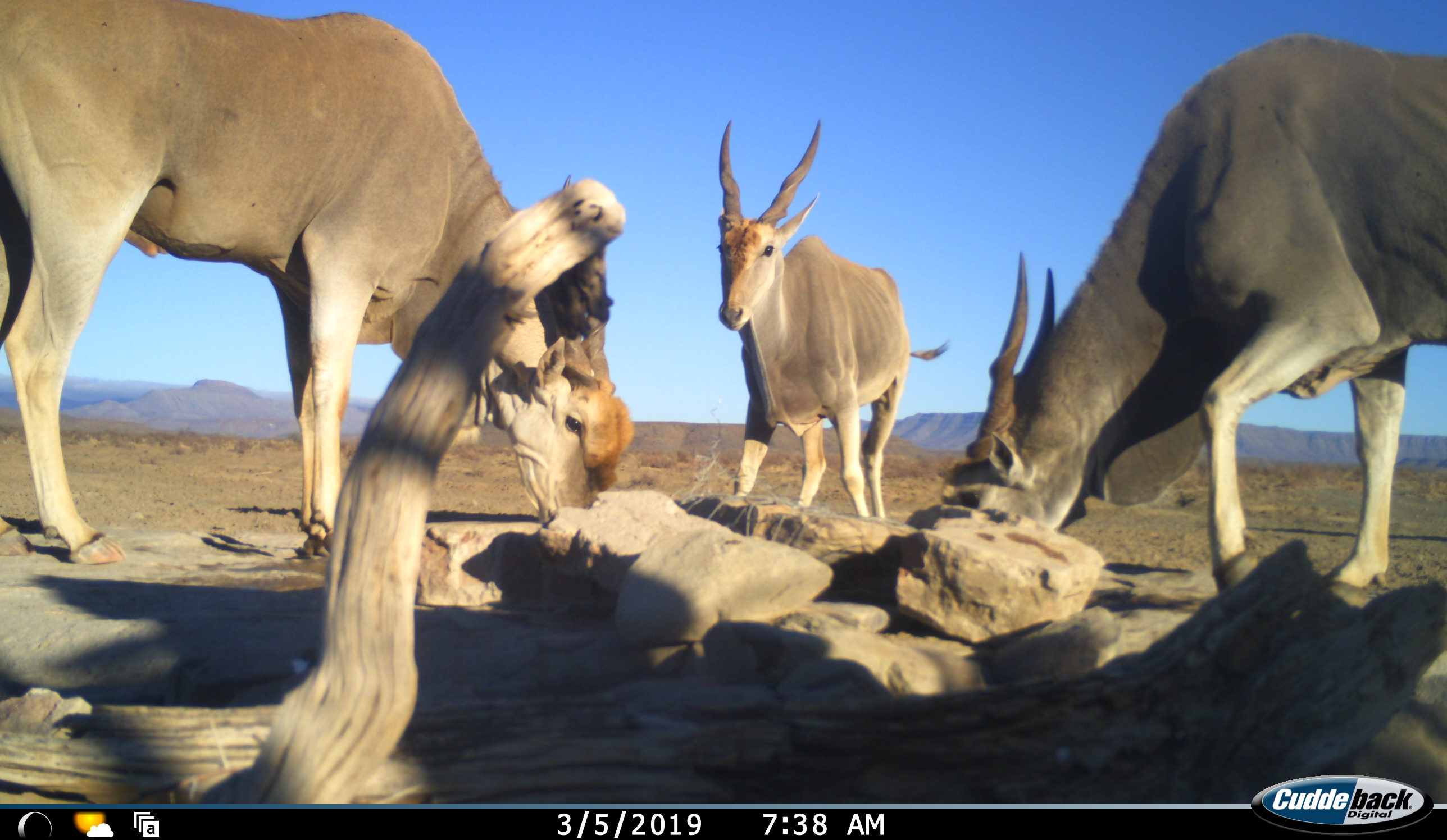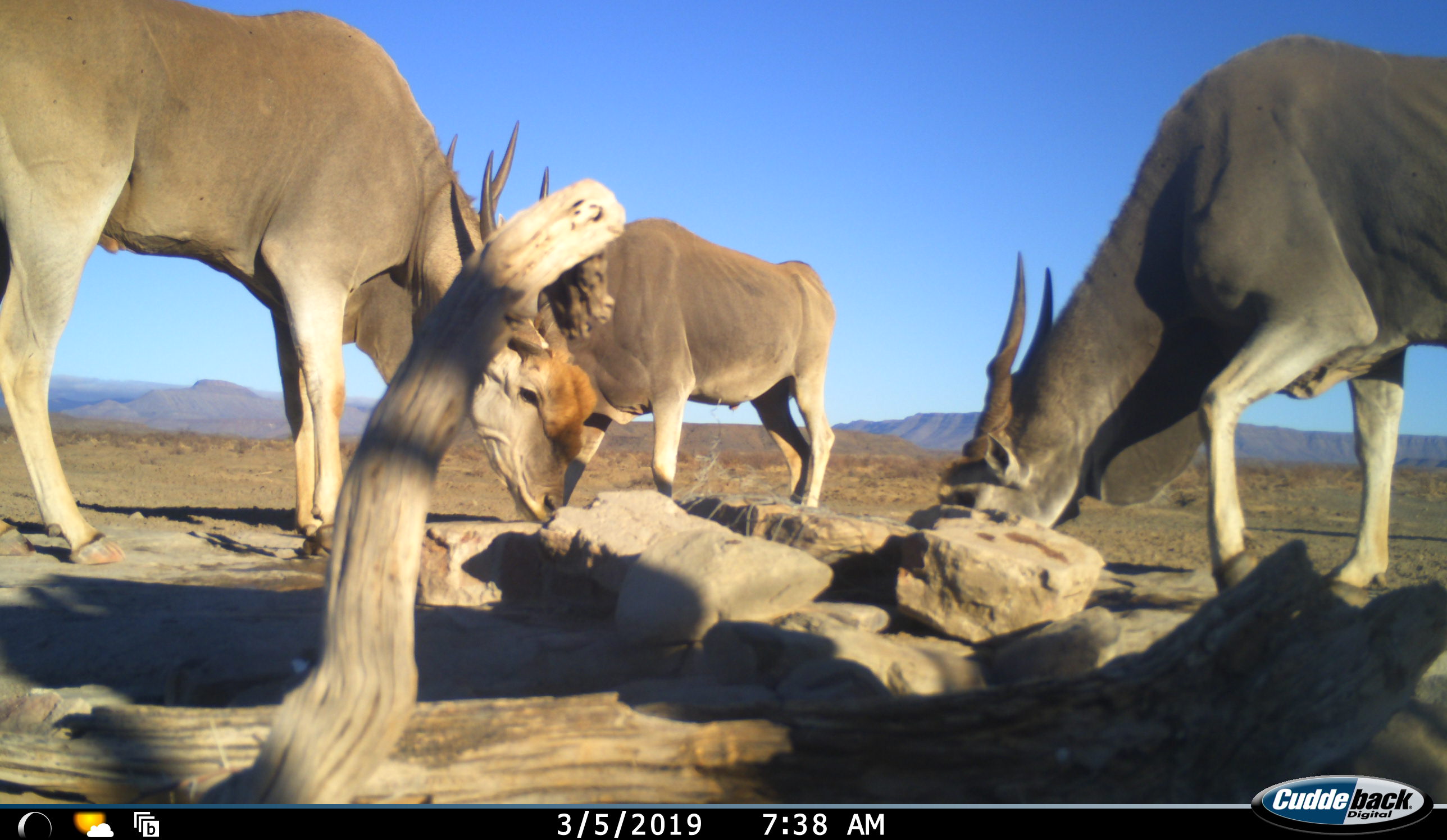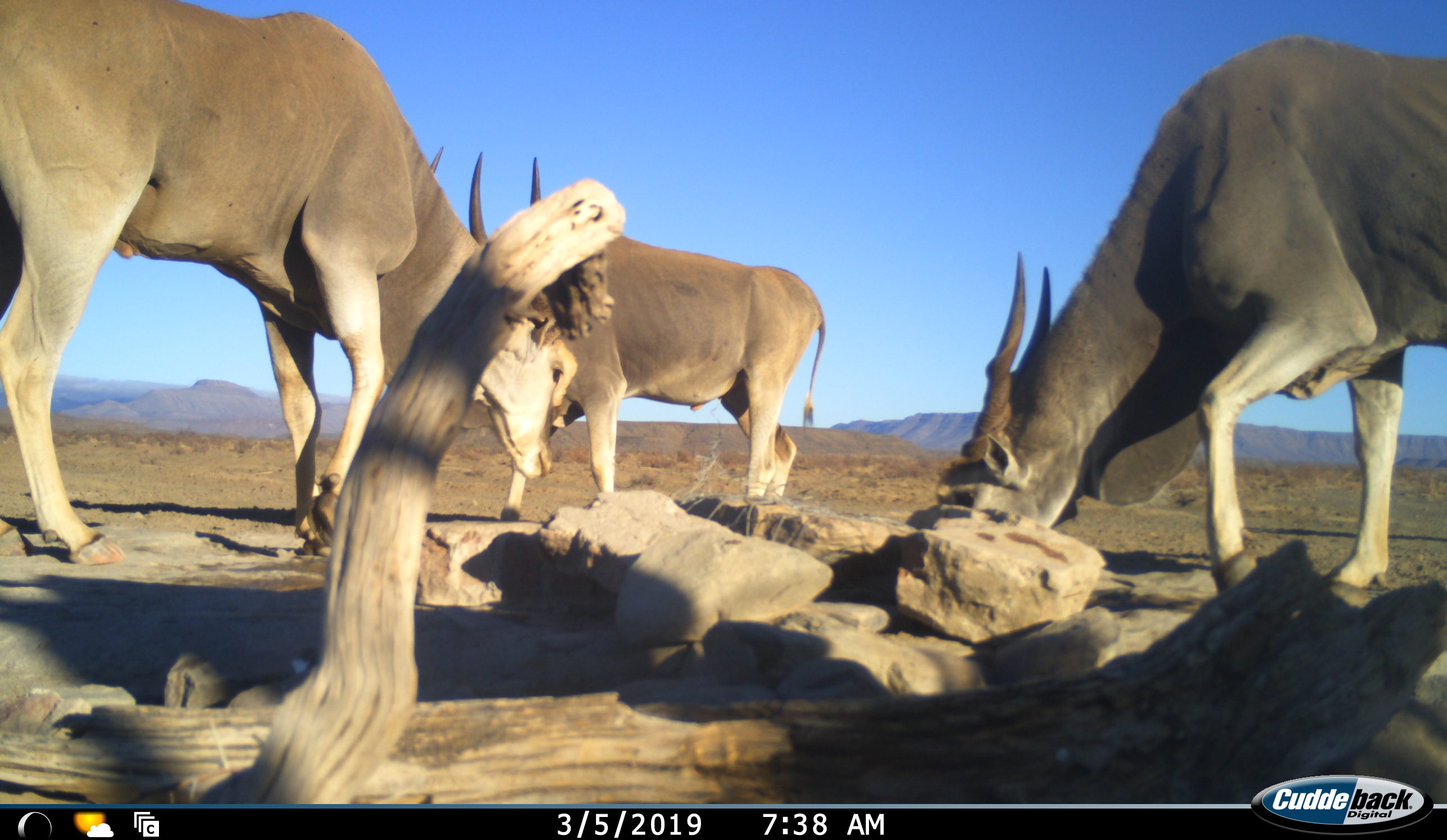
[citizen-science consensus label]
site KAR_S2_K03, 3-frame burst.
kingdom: Animalia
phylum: Chordata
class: Mammalia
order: Artiodactyla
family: Bovidae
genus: Tragelaphus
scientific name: Tragelaphus oryx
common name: eland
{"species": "eland (Tragelaphus oryx)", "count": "3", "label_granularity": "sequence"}